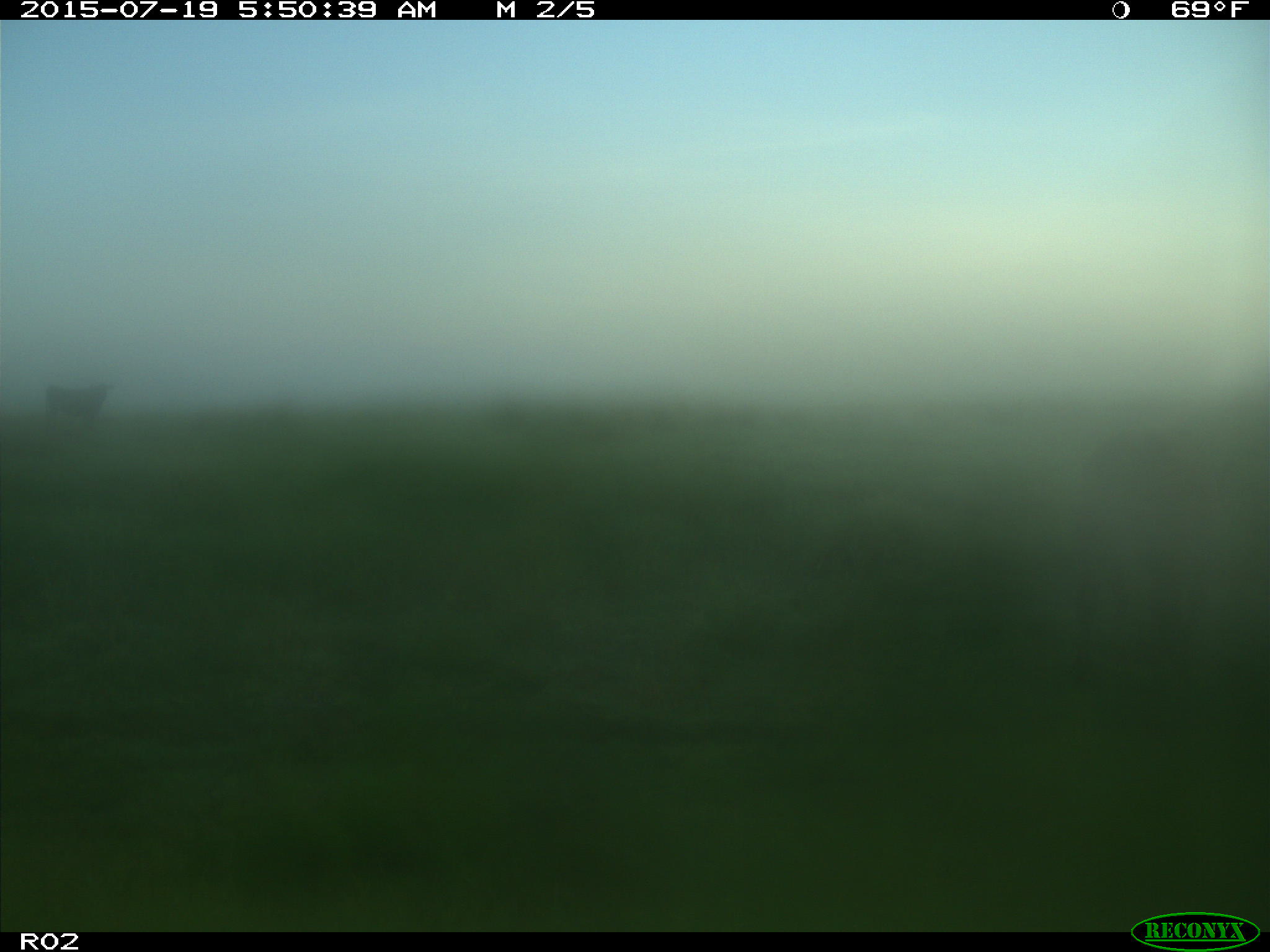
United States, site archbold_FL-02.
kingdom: Animalia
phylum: Chordata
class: Mammalia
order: Artiodactyla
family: Bovidae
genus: Bos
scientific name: Bos taurus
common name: domestic cow